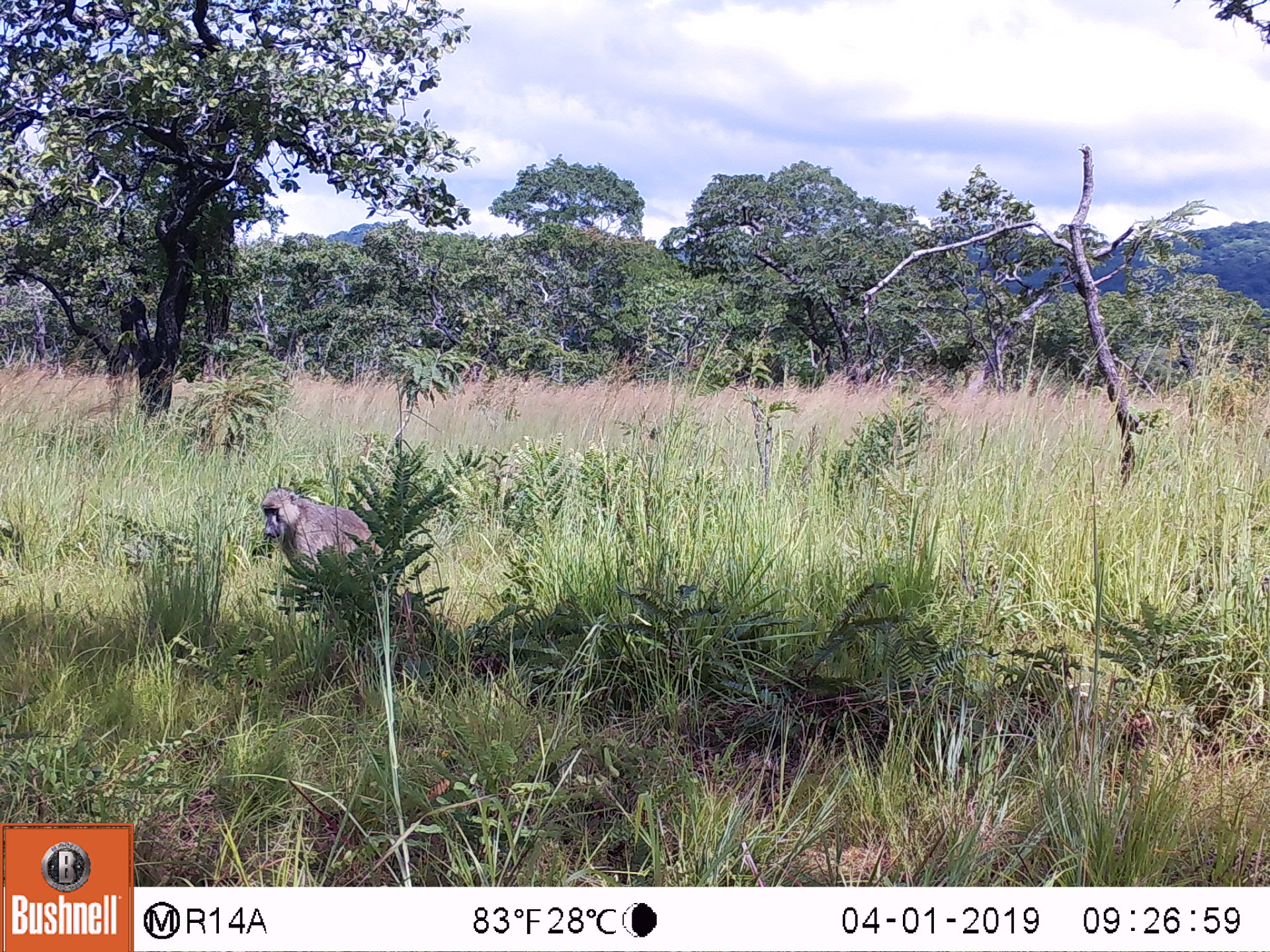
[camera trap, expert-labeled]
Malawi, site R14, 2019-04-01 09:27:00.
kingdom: Animalia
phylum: Chordata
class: Mammalia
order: Primates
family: Cercopithecidae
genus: Papio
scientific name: Papio cynocephalus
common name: yellow baboon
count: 1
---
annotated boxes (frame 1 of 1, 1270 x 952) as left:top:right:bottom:
yellow baboon: 256:482:394:613